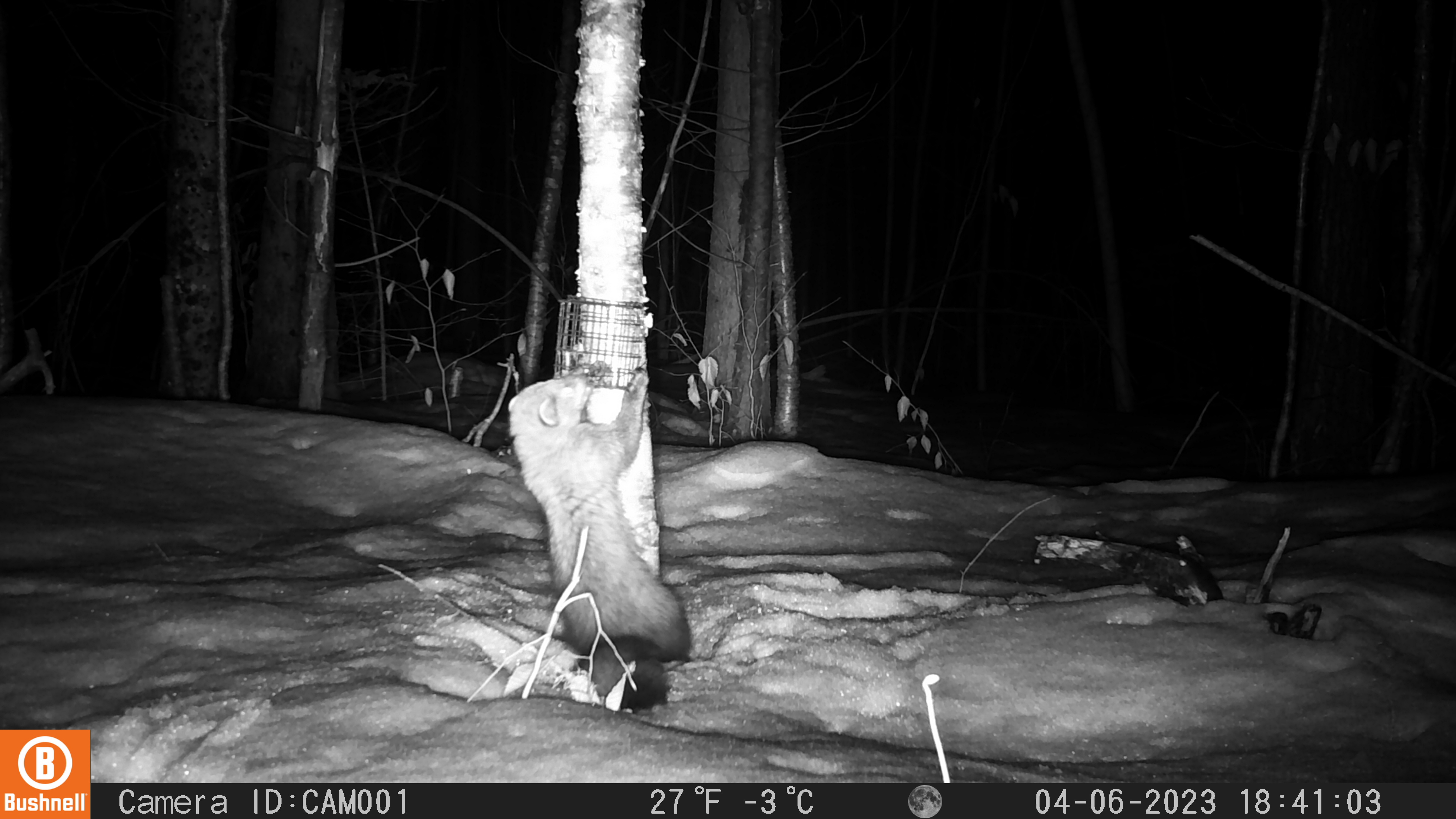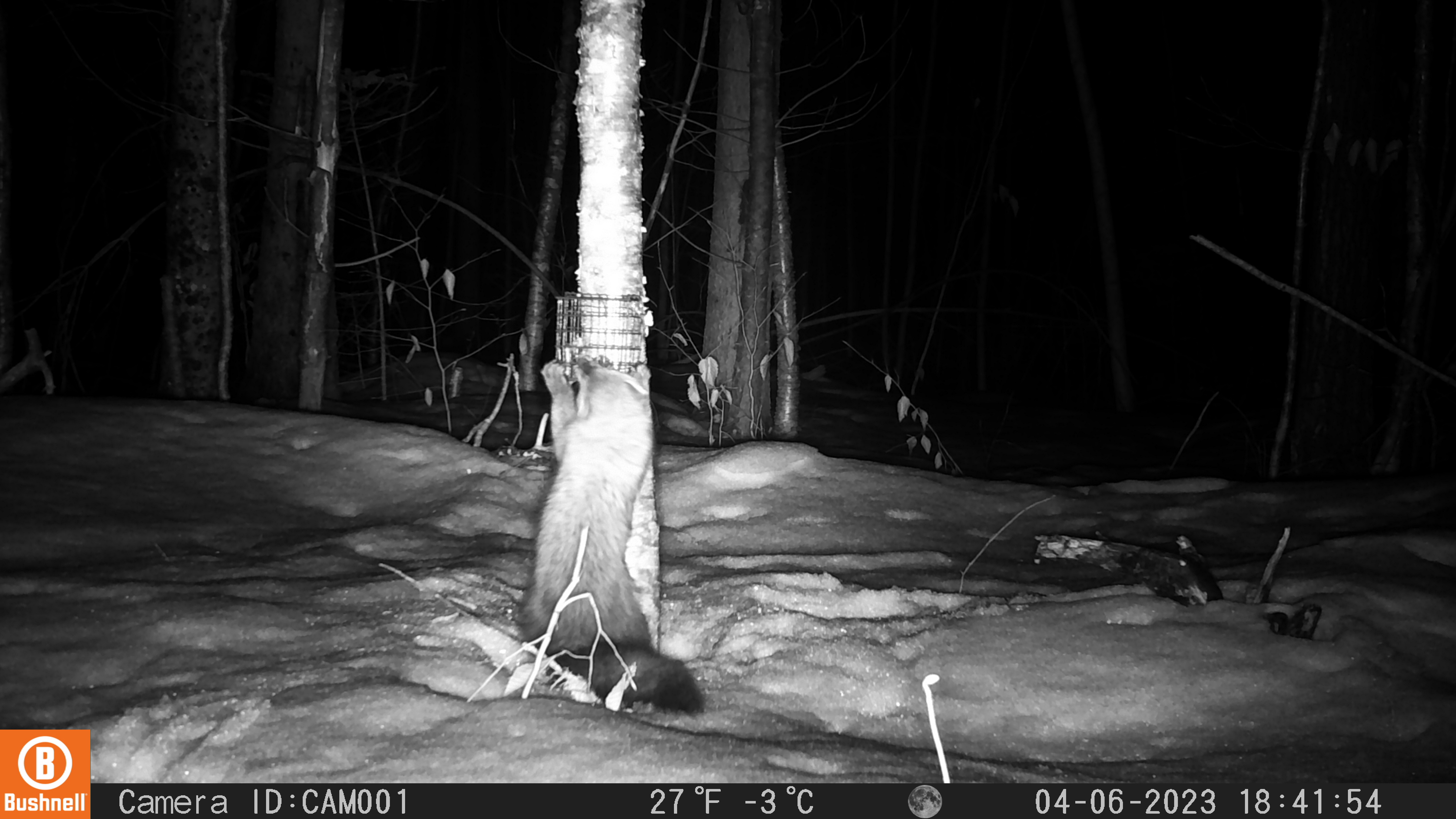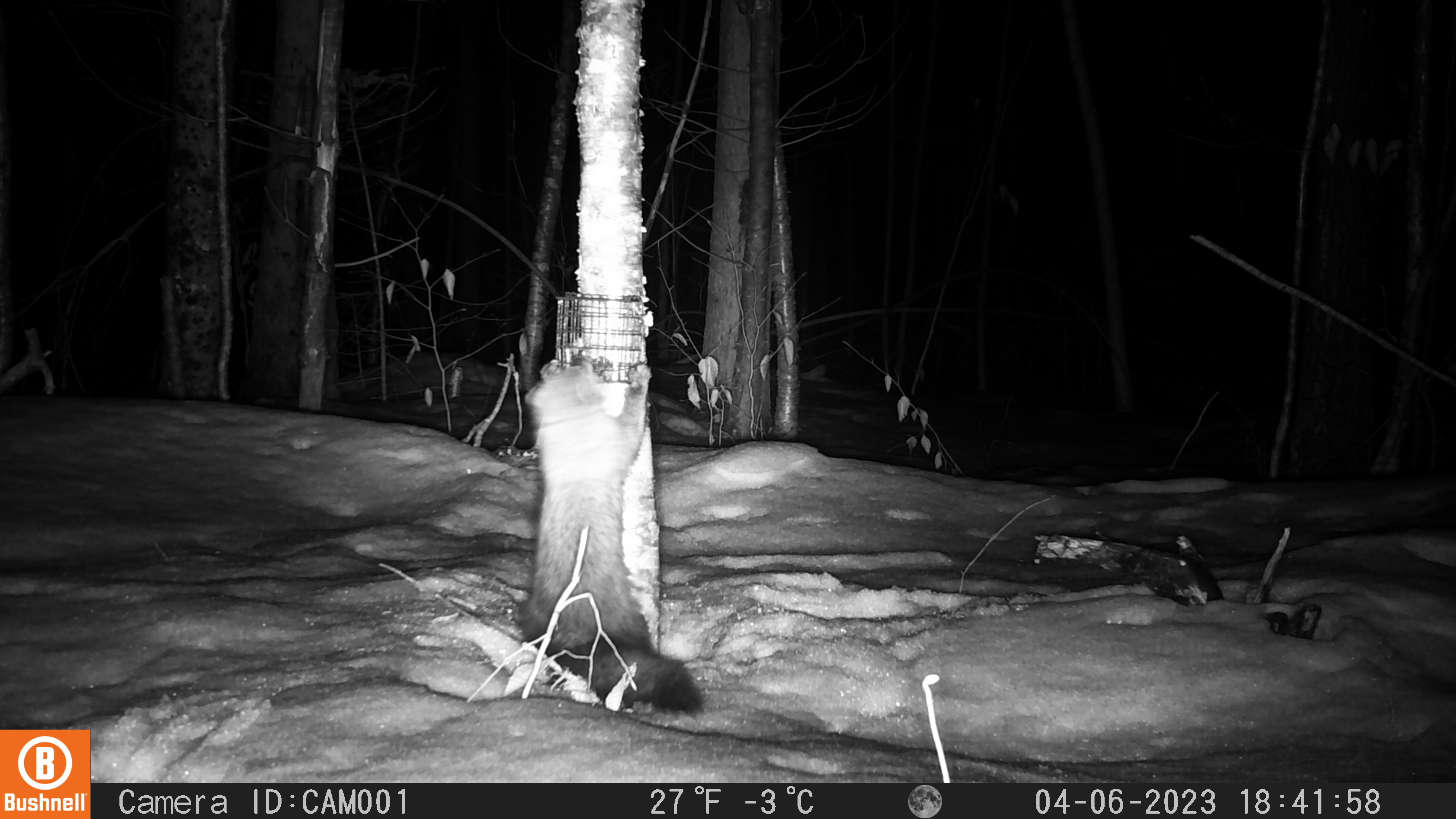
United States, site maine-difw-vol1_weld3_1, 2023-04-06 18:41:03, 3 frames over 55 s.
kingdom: Animalia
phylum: Chordata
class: Mammalia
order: Carnivora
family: Mustelidae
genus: Pekania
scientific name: Pekania pennanti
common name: fisher